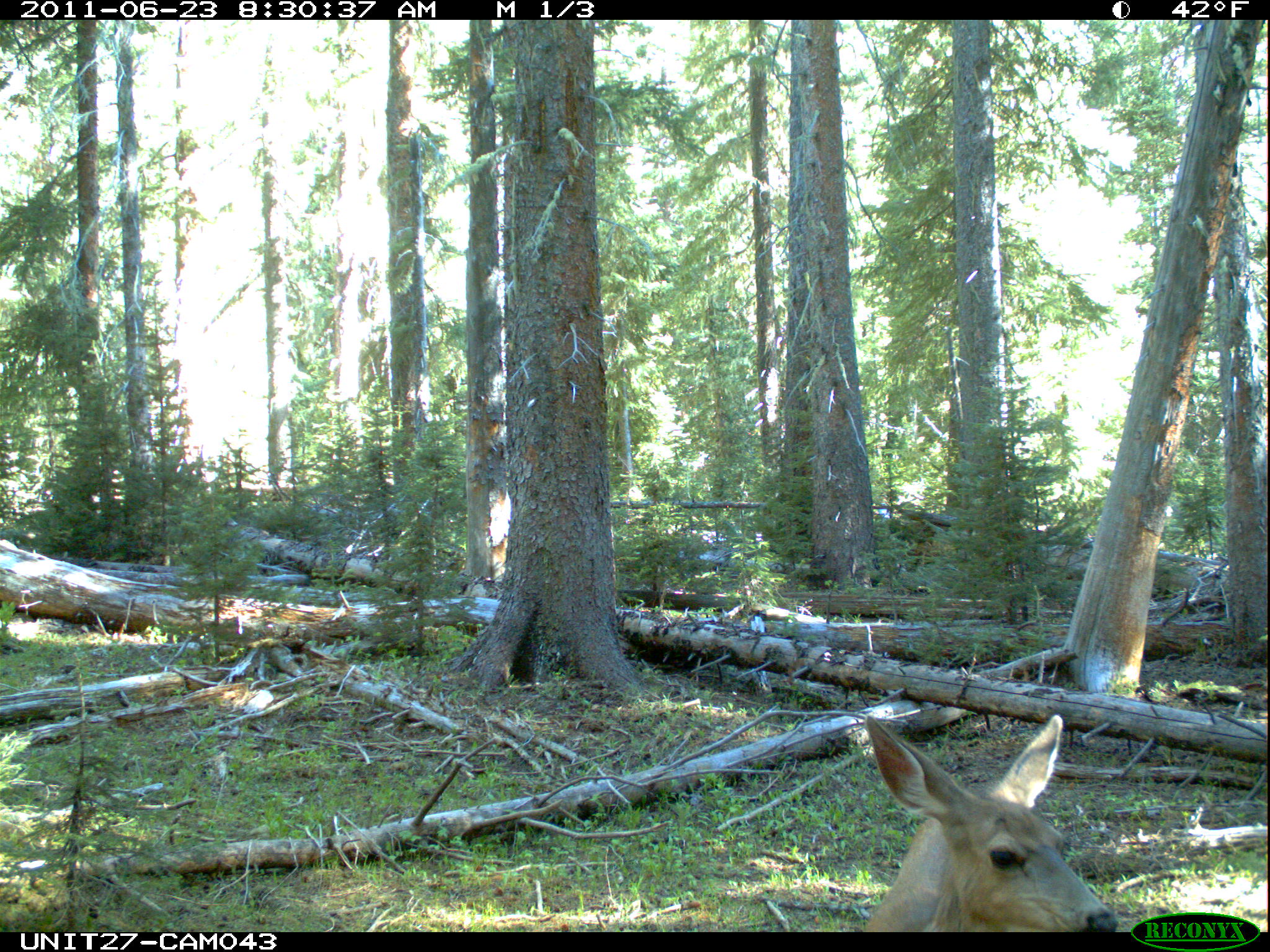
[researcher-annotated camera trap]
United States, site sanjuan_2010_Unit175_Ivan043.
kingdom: Animalia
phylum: Chordata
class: Mammalia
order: Artiodactyla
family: Cervidae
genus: Odocoileus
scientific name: Odocoileus hemionus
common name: mule deer